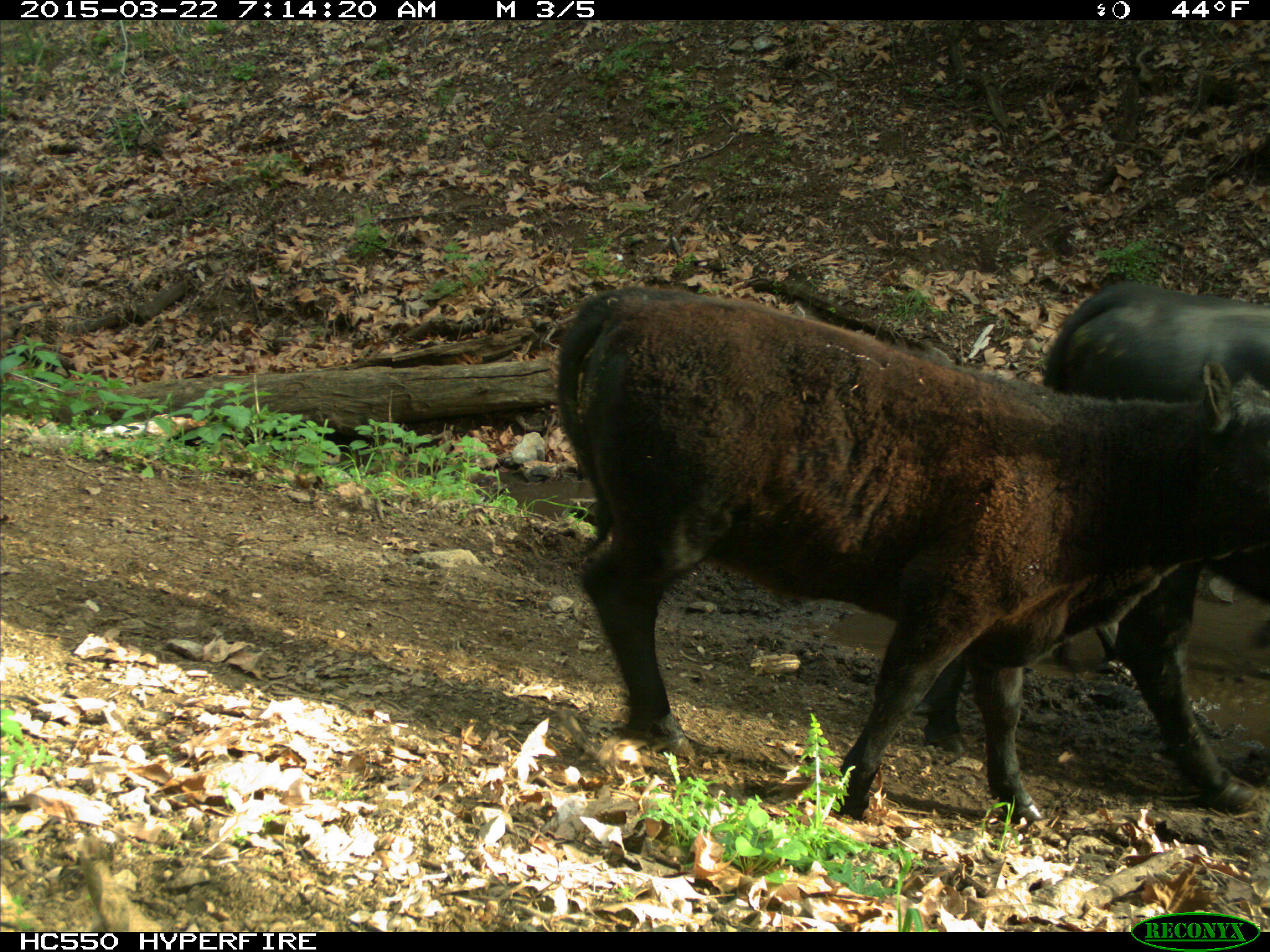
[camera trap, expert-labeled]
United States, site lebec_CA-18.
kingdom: Animalia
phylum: Chordata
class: Mammalia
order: Artiodactyla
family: Bovidae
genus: Bos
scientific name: Bos taurus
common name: domestic cow